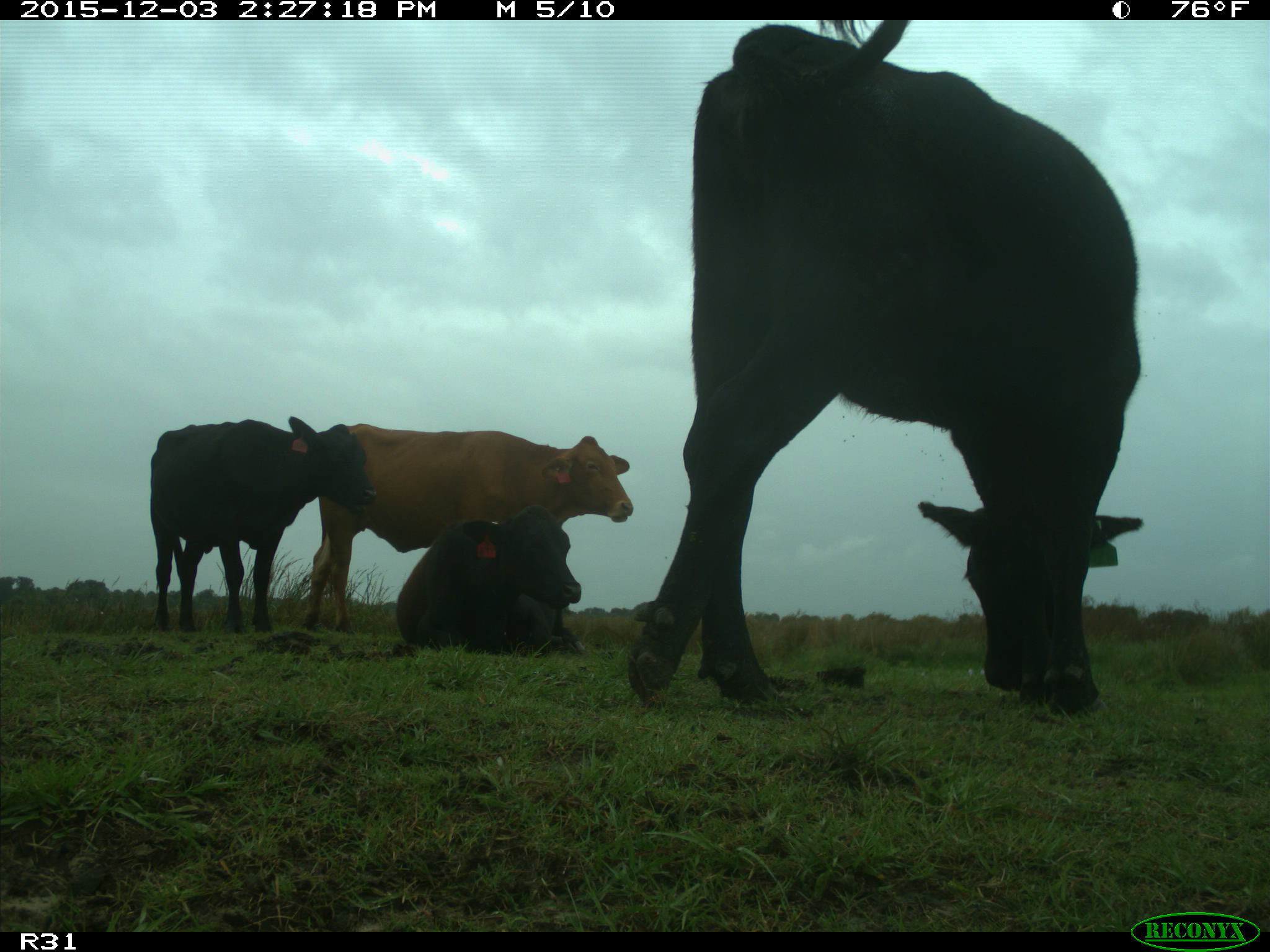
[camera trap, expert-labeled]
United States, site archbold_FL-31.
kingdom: Animalia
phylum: Chordata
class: Mammalia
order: Artiodactyla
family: Bovidae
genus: Bos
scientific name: Bos taurus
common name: domestic cow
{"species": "Bos taurus (domestic cow)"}